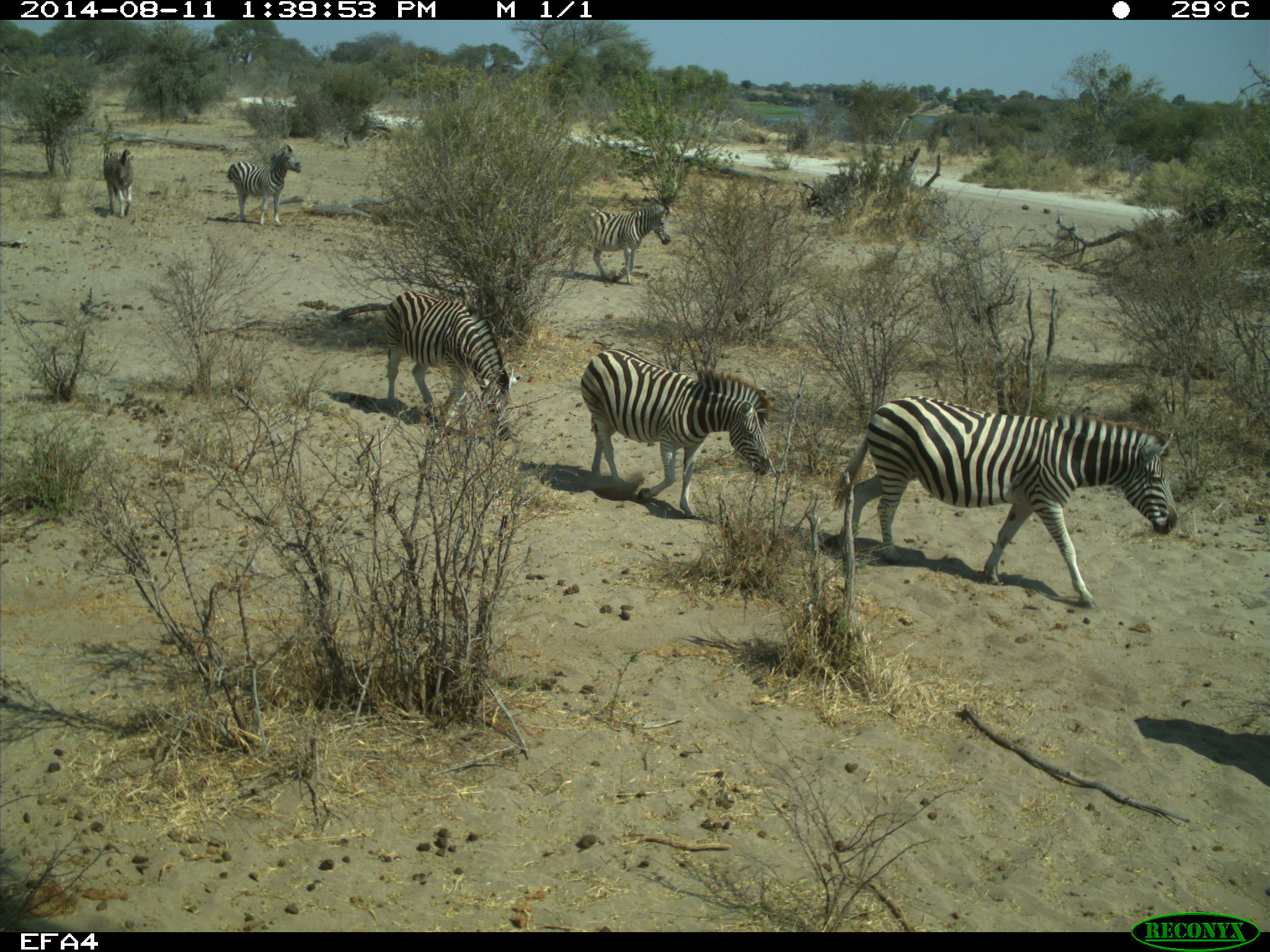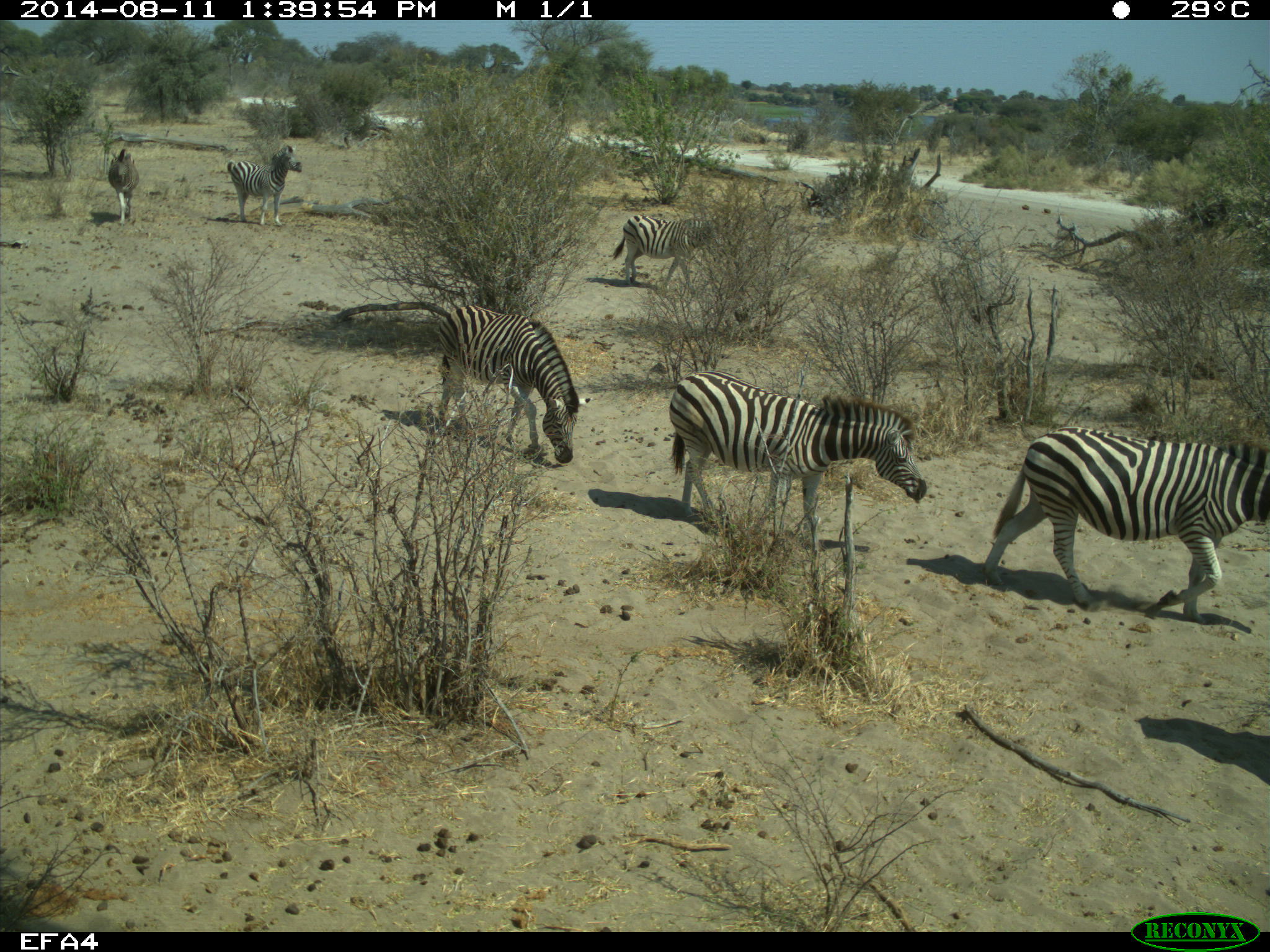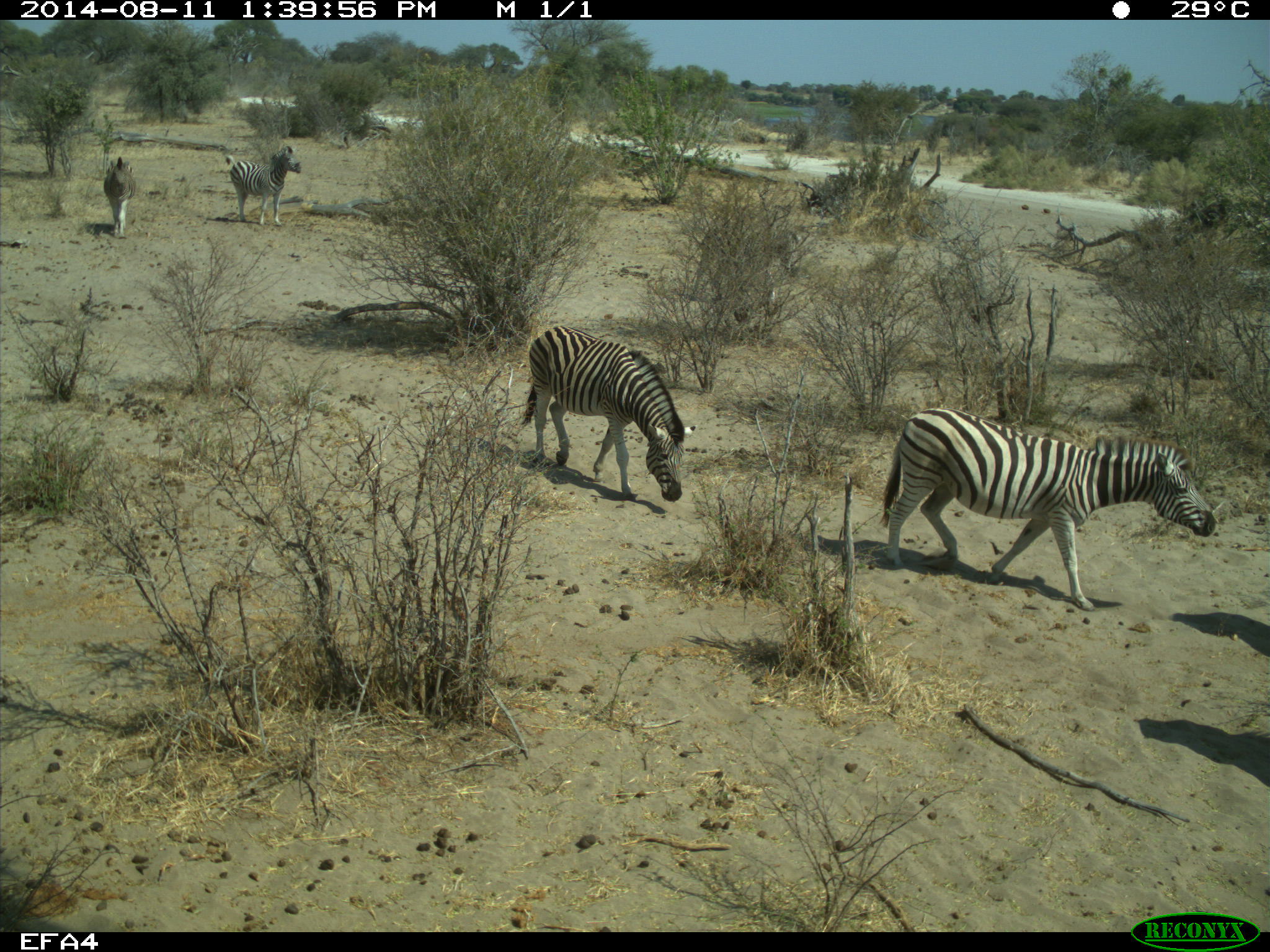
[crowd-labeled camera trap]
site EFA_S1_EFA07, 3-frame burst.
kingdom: Animalia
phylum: Chordata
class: Mammalia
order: Perissodactyla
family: Equidae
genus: Equus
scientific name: Equus quagga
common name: plains zebra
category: zebraplains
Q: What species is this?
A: Zebraplains (plains zebra) (Equus quagga).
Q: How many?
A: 6.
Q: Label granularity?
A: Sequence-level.